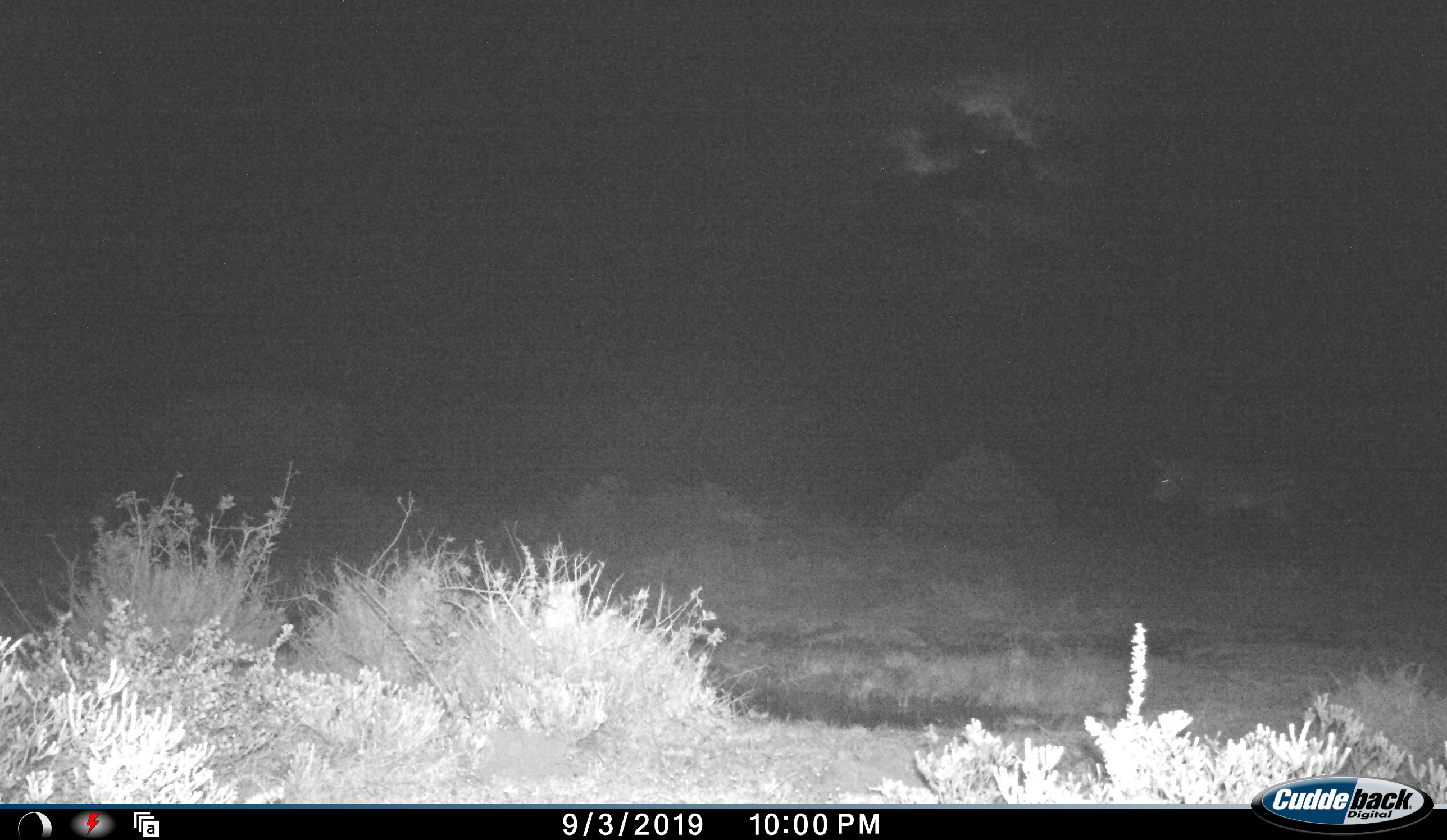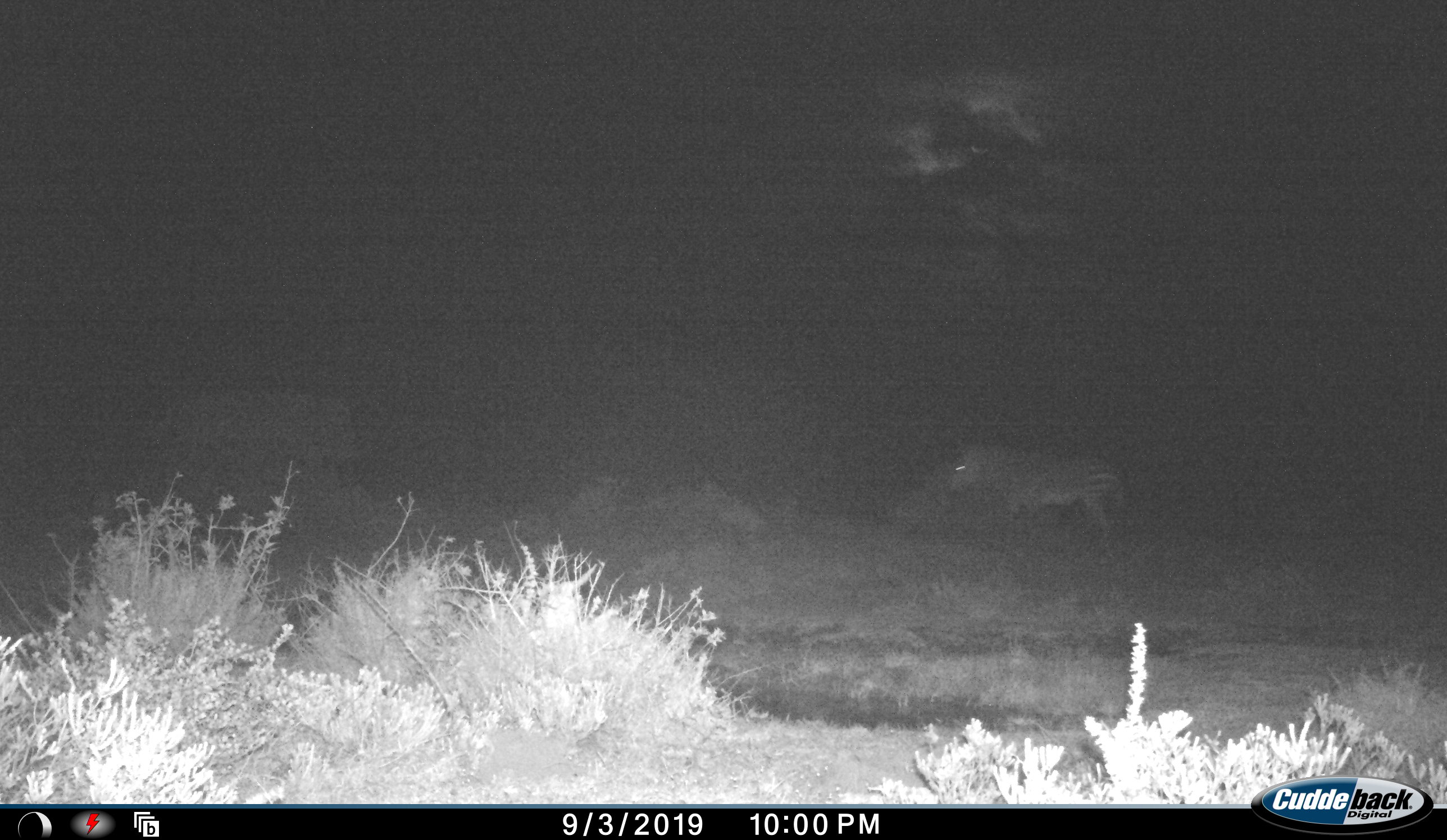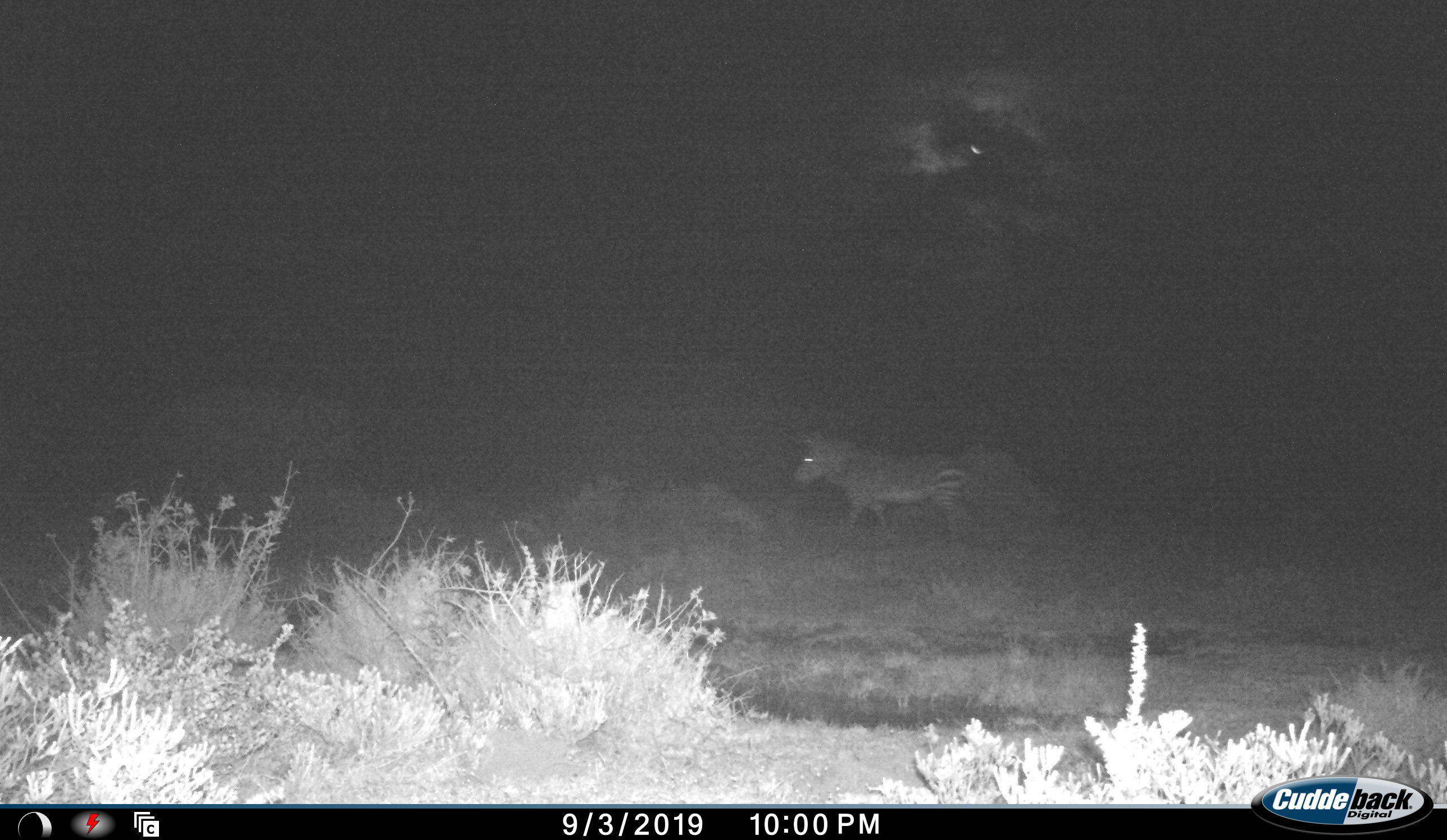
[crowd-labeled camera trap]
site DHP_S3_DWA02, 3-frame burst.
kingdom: Animalia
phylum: Chordata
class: Mammalia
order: Perissodactyla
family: Equidae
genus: Equus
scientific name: Equus zebra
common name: mountain zebra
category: zebramountain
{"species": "zebramountain (mountain zebra) (Equus zebra)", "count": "1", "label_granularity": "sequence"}